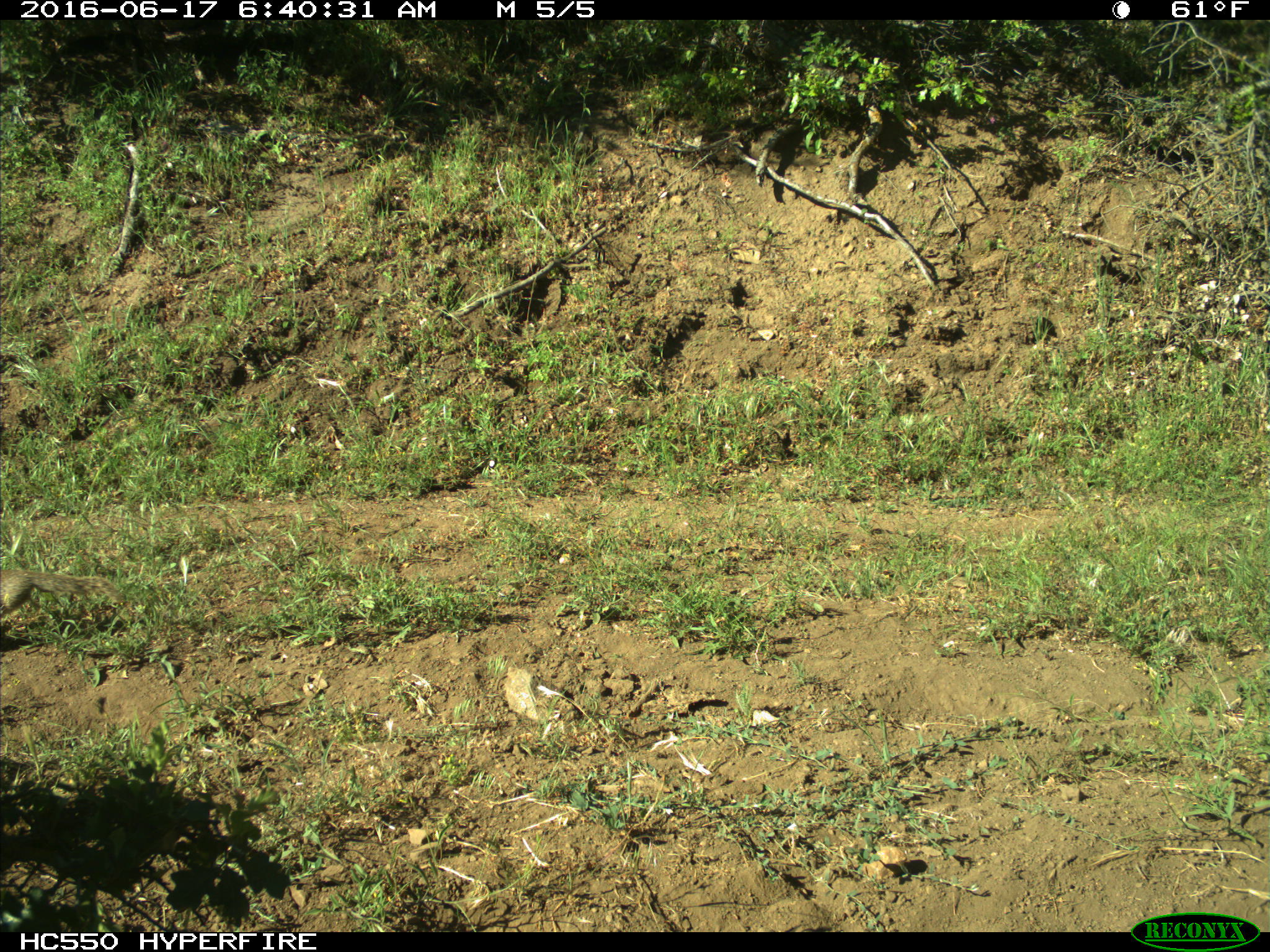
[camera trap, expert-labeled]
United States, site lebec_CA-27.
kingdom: Animalia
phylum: Chordata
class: Mammalia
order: Rodentia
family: Sciuridae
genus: Otospermophilus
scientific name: Otospermophilus beecheyi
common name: california ground squirrel